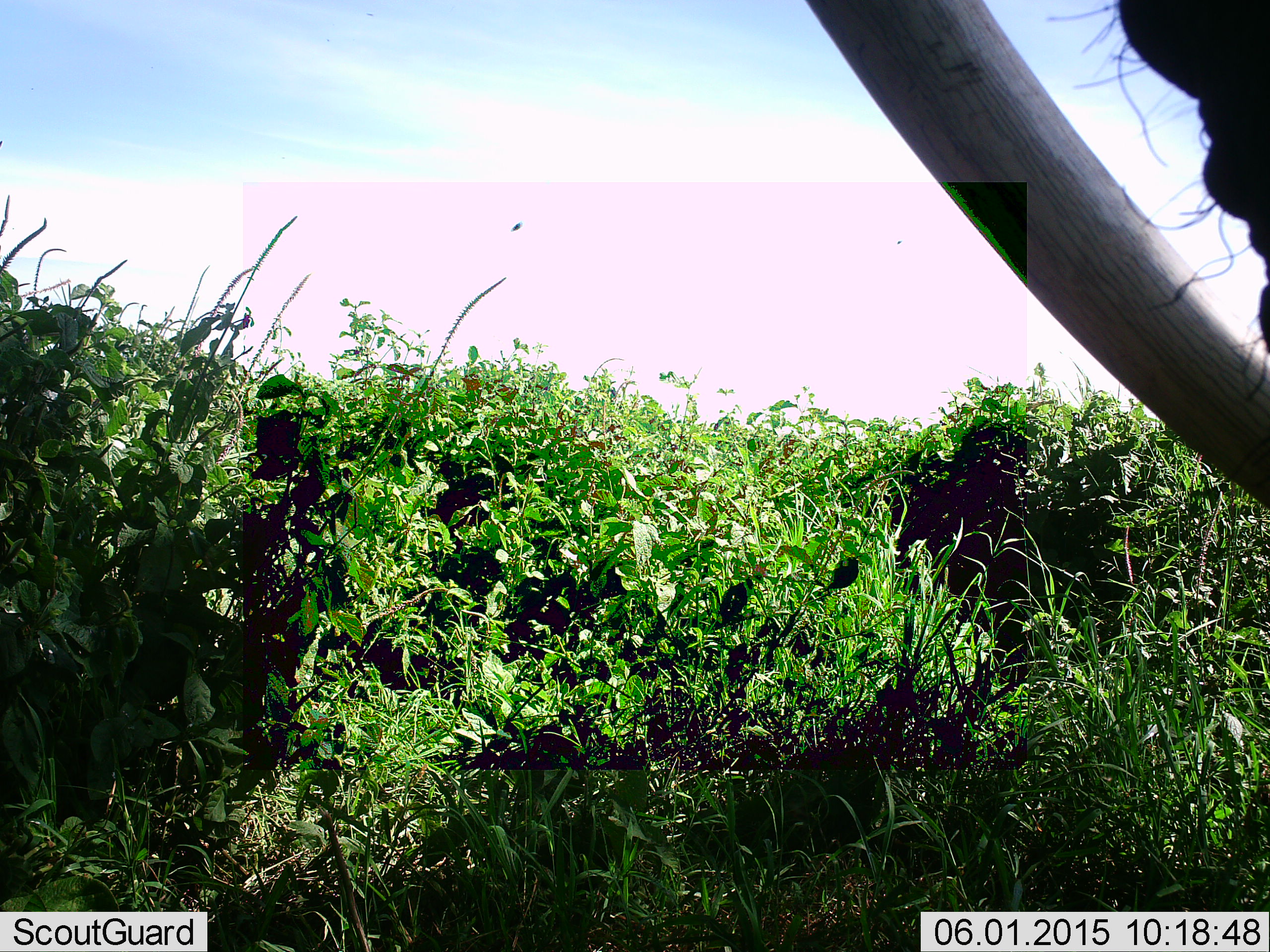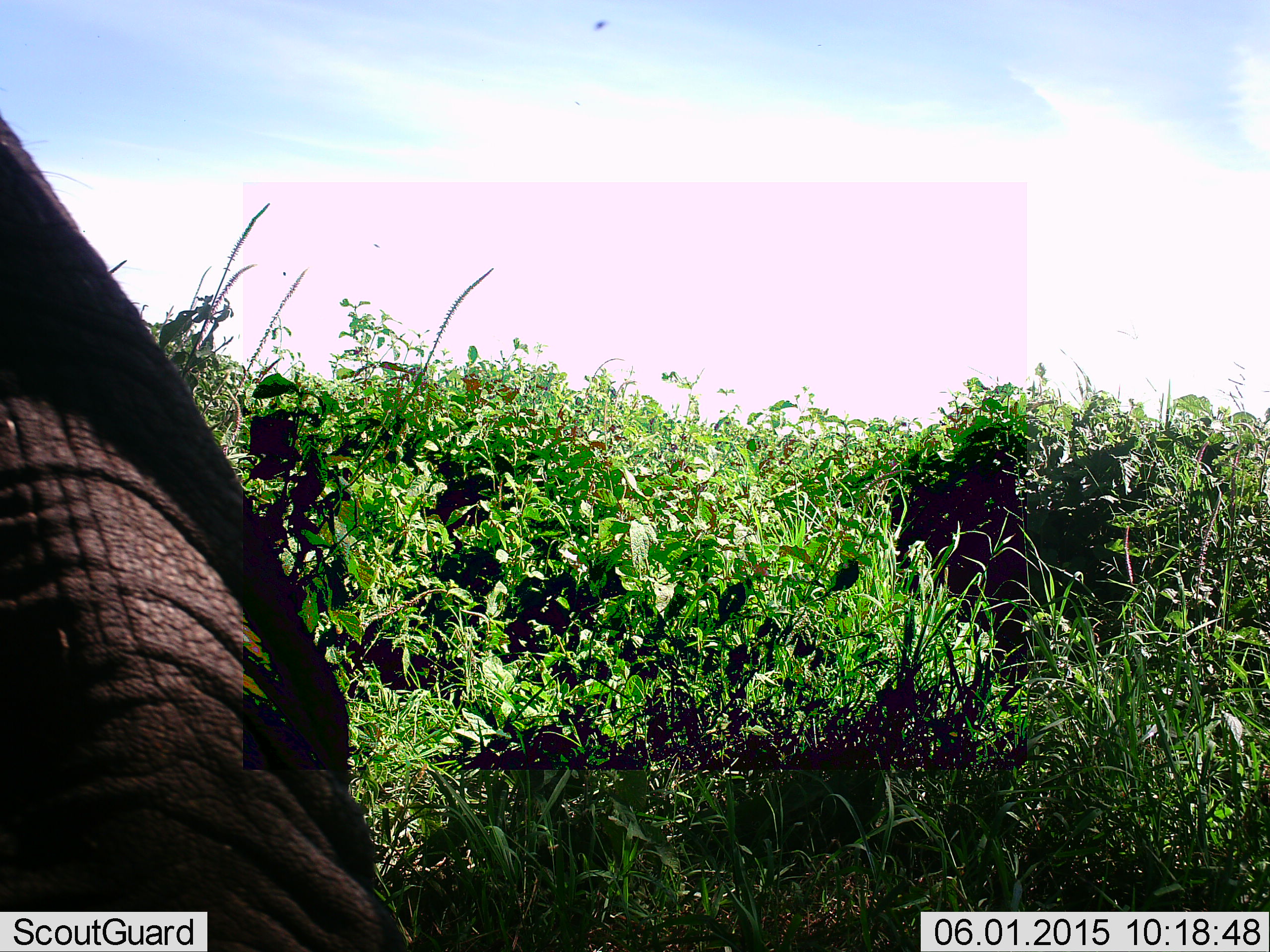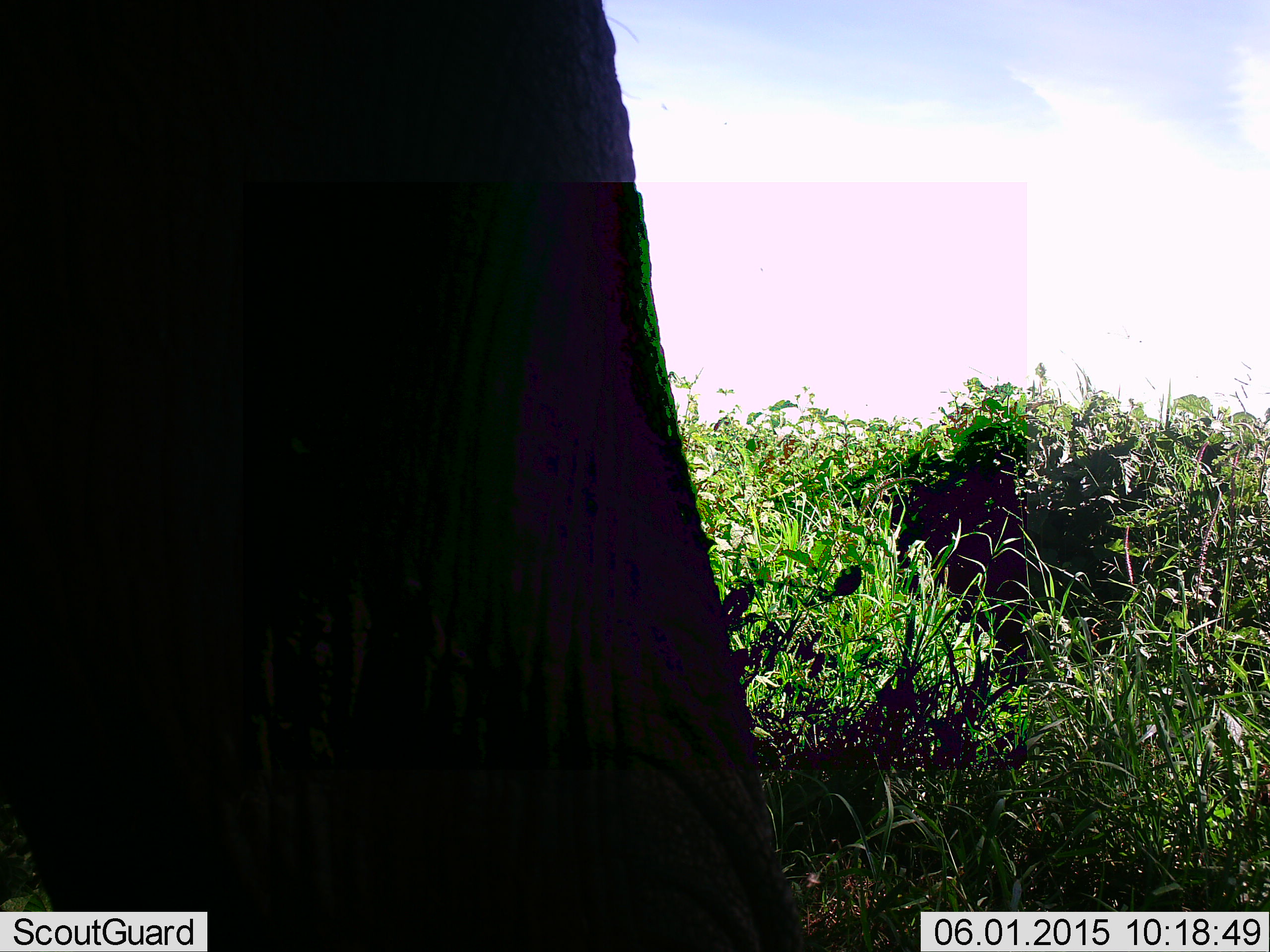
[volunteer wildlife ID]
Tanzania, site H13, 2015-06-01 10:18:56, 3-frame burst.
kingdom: Animalia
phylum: Chordata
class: Mammalia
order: Proboscidea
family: Elephantidae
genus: Loxodonta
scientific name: Loxodonta africana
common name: african bush elephant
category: elephant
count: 1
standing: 0%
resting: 0%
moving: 100%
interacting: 0%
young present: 0%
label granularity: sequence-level